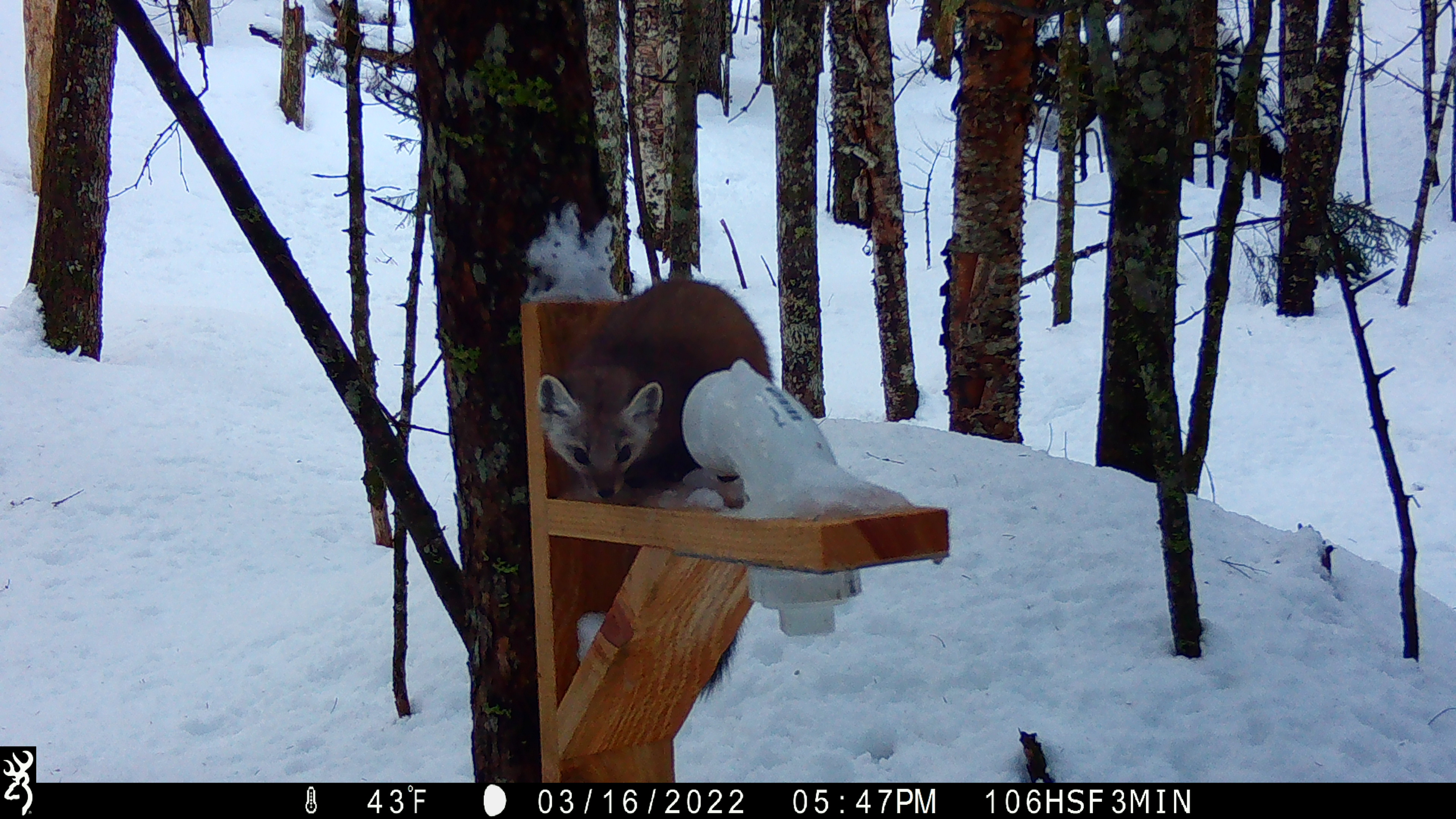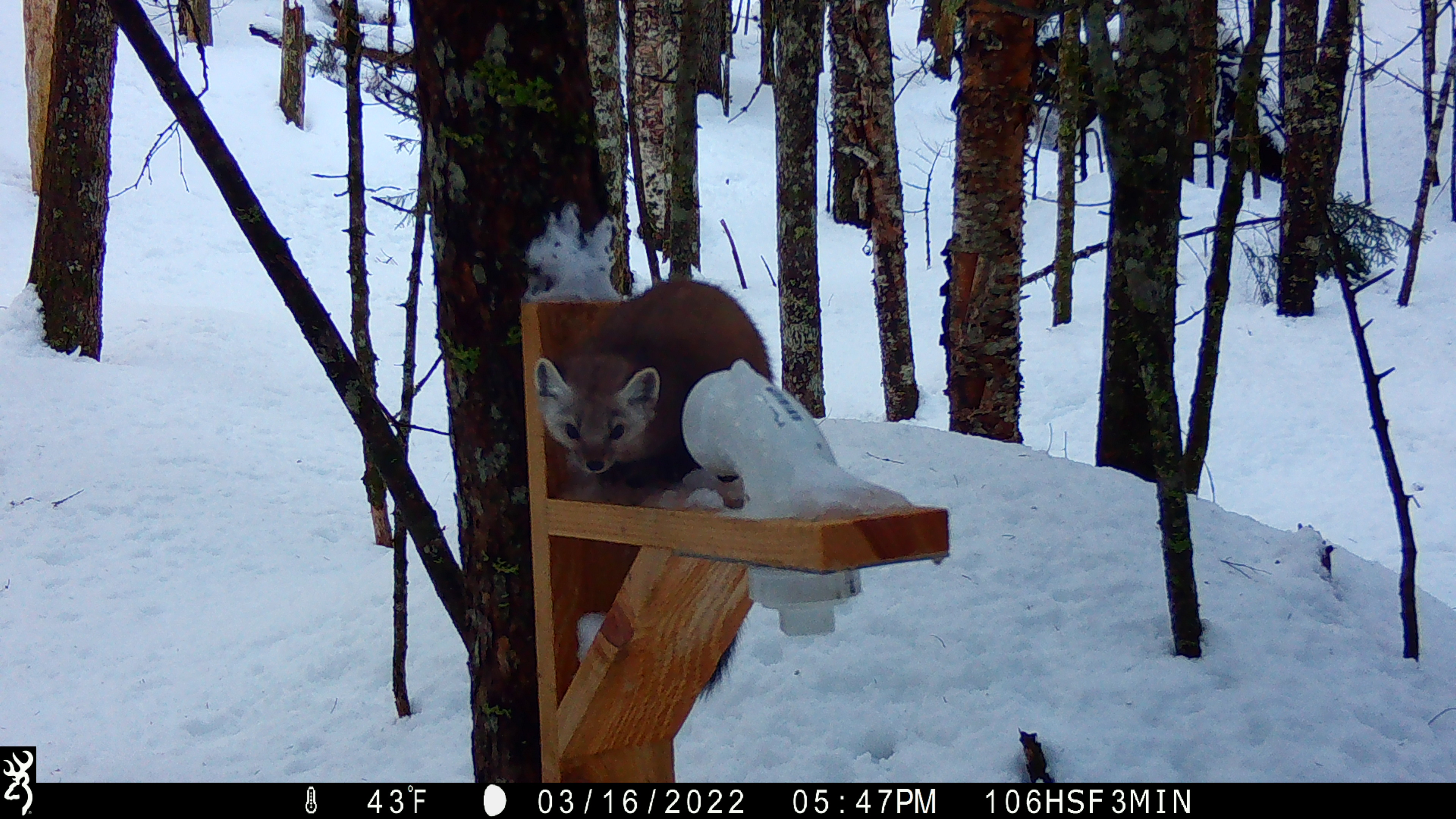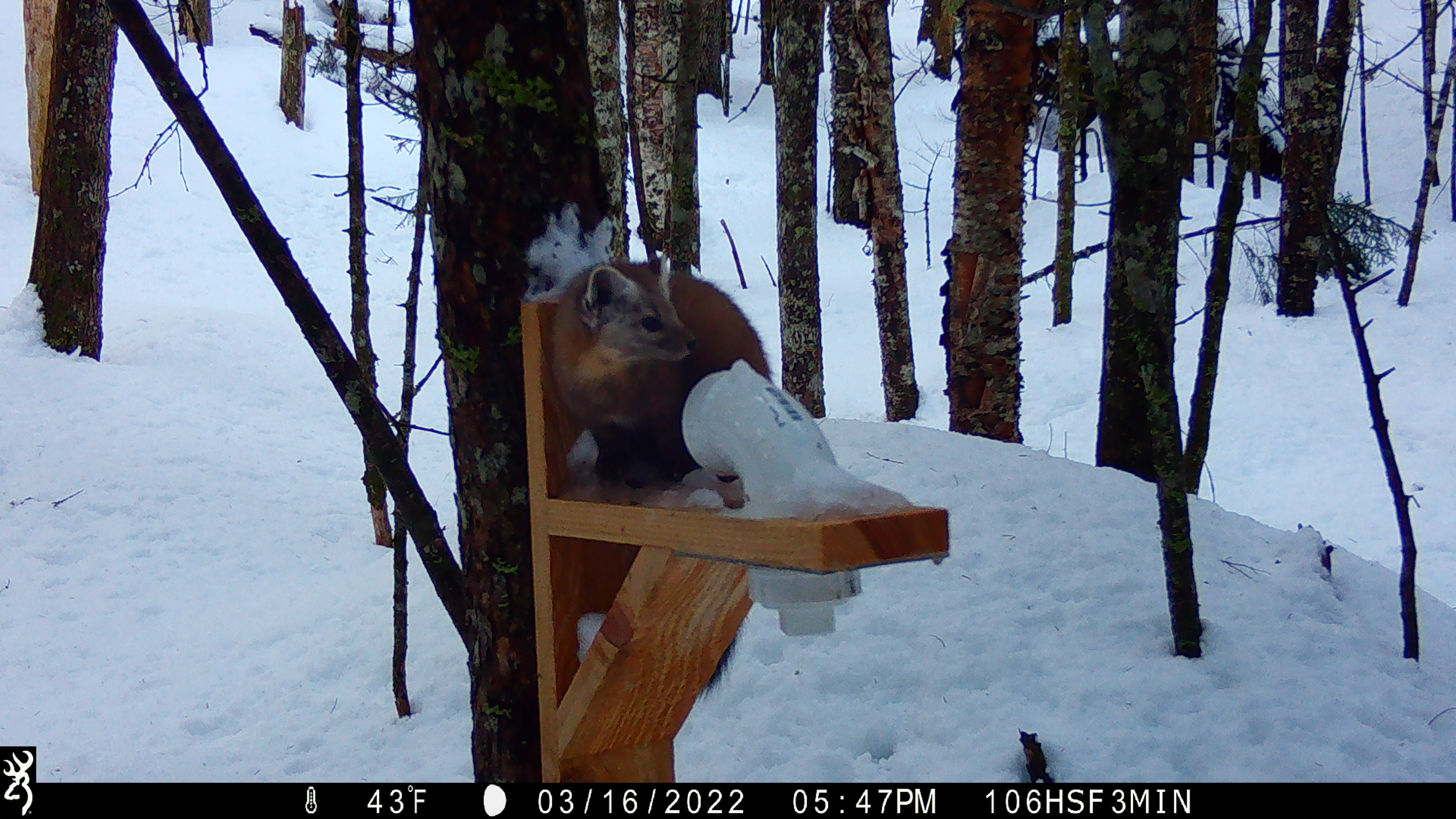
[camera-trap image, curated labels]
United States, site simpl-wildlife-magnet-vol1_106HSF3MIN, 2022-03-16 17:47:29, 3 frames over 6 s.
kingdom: Animalia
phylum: Chordata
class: Mammalia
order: Carnivora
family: Mustelidae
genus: Martes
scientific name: Martes americana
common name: american marten